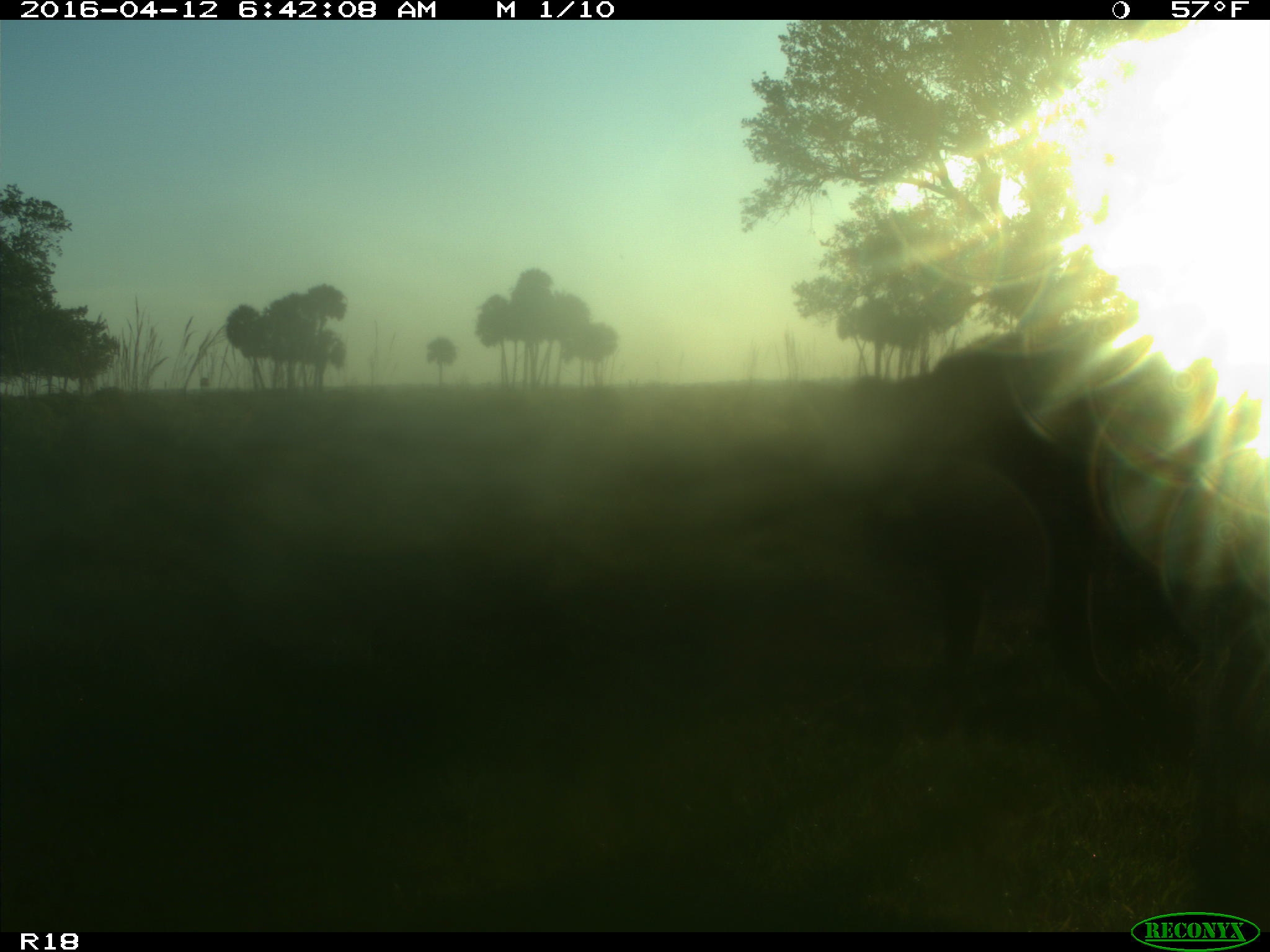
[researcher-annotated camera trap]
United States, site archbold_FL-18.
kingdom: Animalia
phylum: Chordata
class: Mammalia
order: Artiodactyla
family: Bovidae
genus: Bos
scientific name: Bos taurus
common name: domestic cow